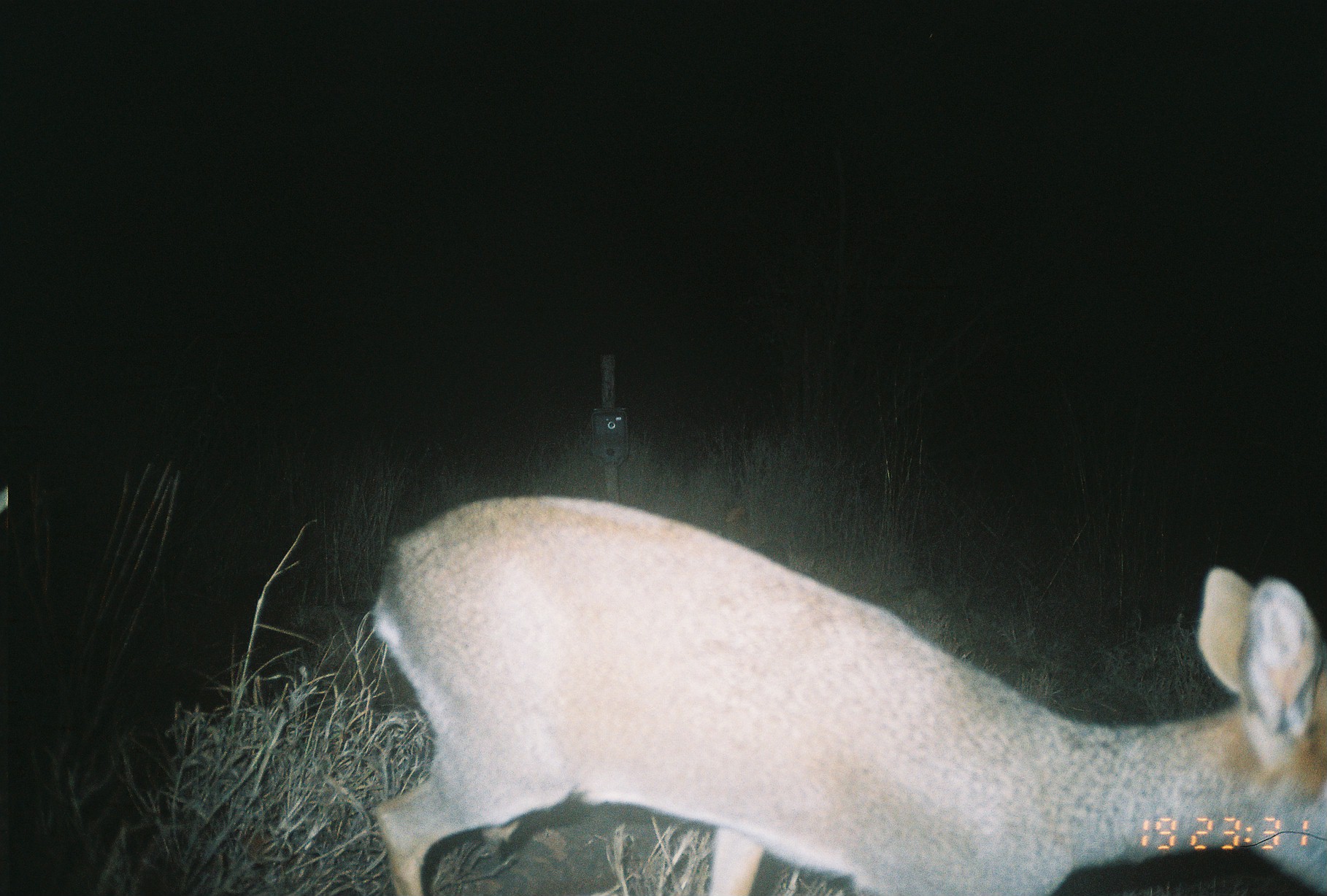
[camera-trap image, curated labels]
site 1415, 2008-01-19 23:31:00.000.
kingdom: Animalia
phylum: Chordata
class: Mammalia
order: Artiodactyla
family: Bovidae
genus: Madoqua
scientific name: Madoqua guentheri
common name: günther's dik-dik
Madoqua guentheri (günther's dik-dik), count 1.